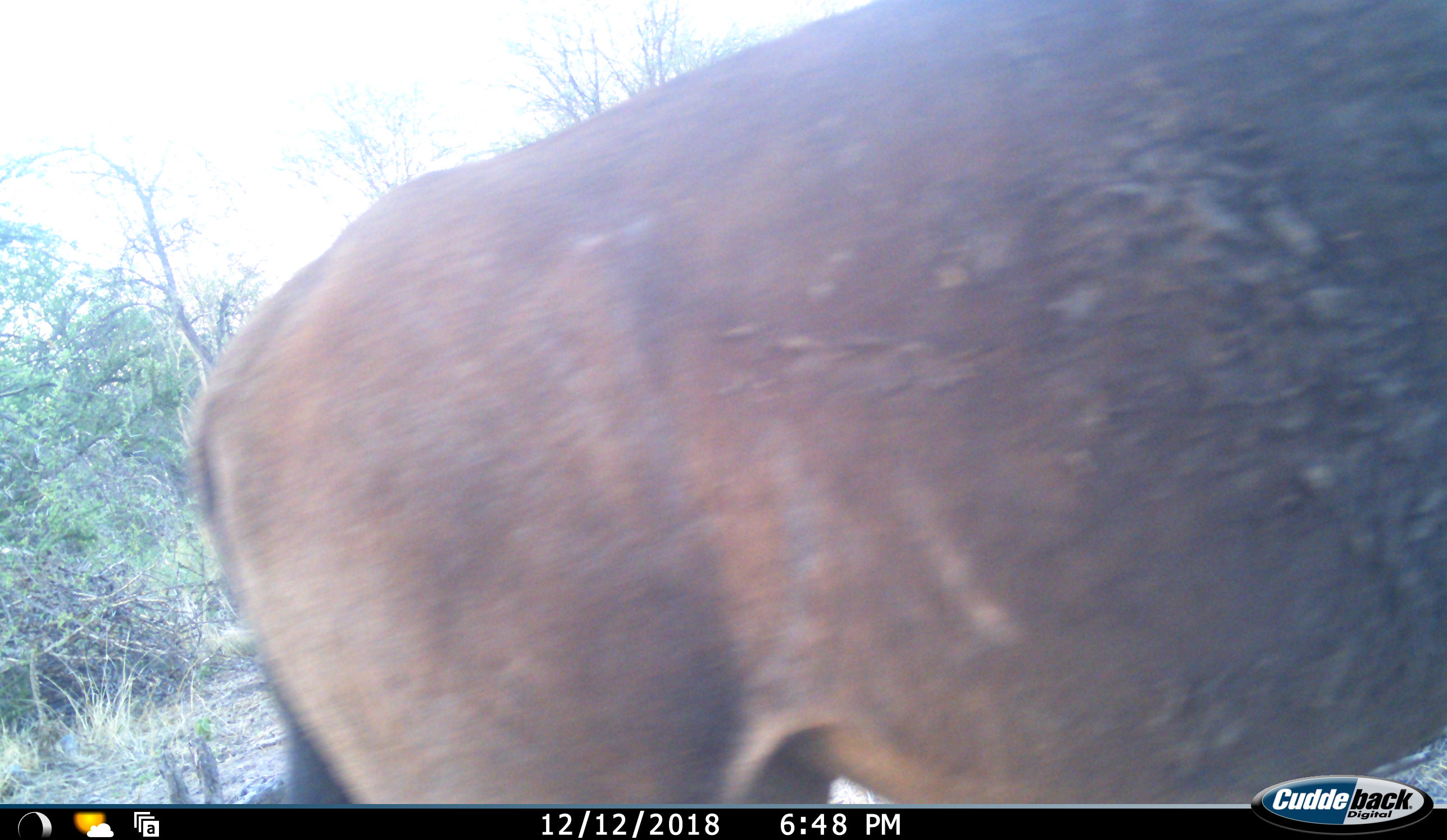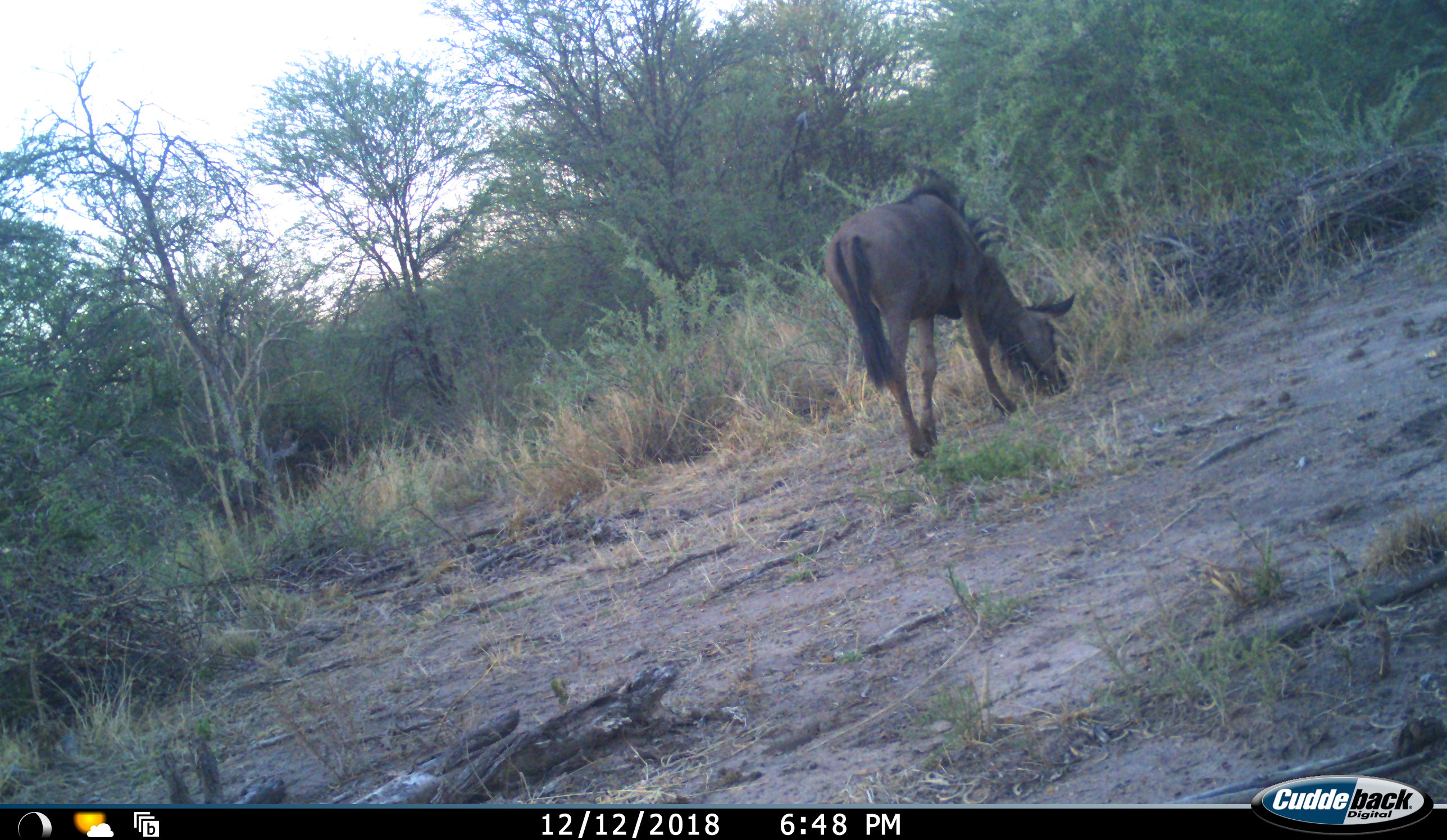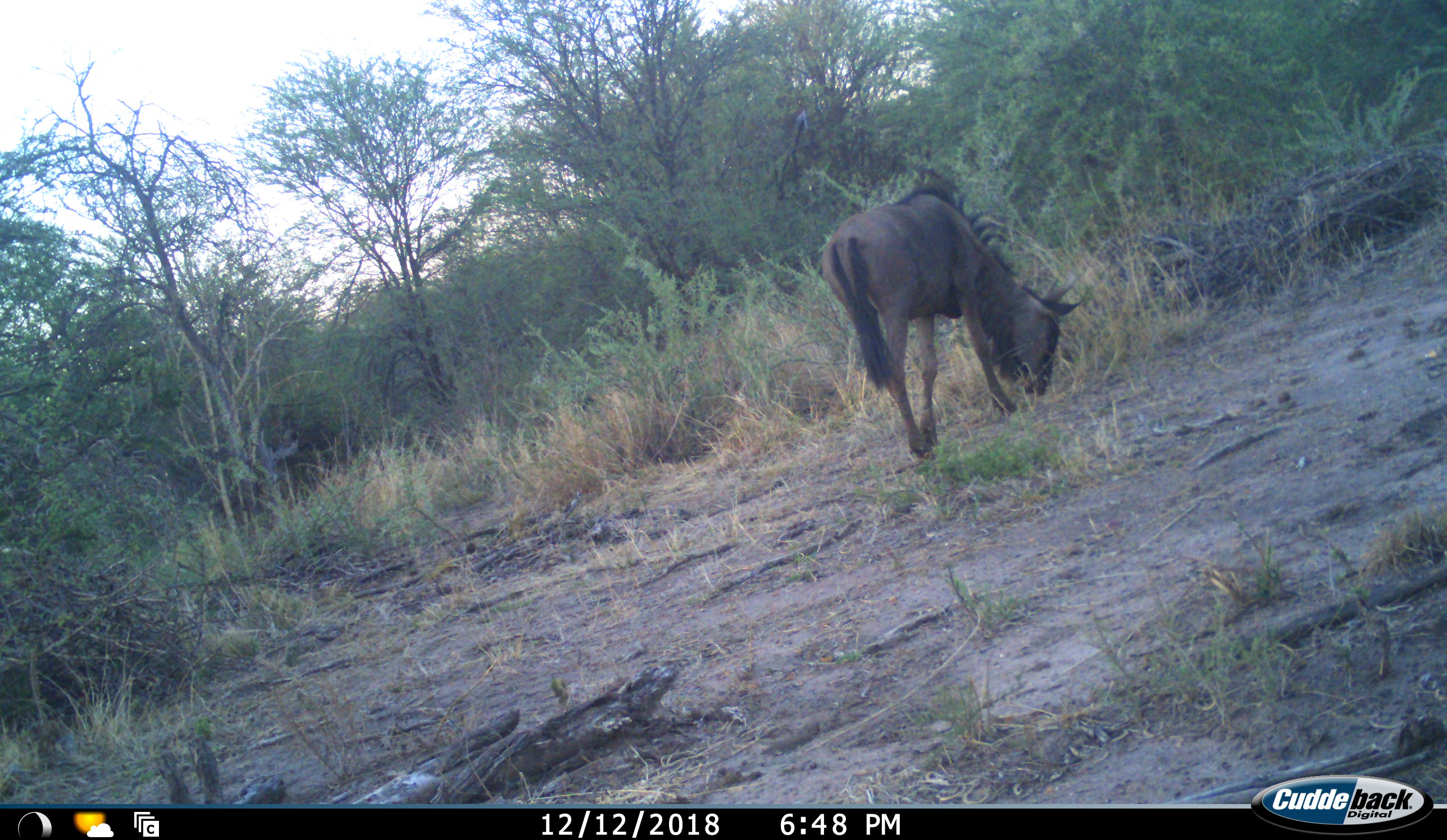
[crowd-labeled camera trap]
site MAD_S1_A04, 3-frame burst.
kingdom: Animalia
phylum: Chordata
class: Mammalia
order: Artiodactyla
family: Bovidae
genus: Connochaetes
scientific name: Connochaetes taurinus taurinus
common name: blue wildebeest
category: wildebeestblue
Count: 1.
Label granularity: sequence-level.